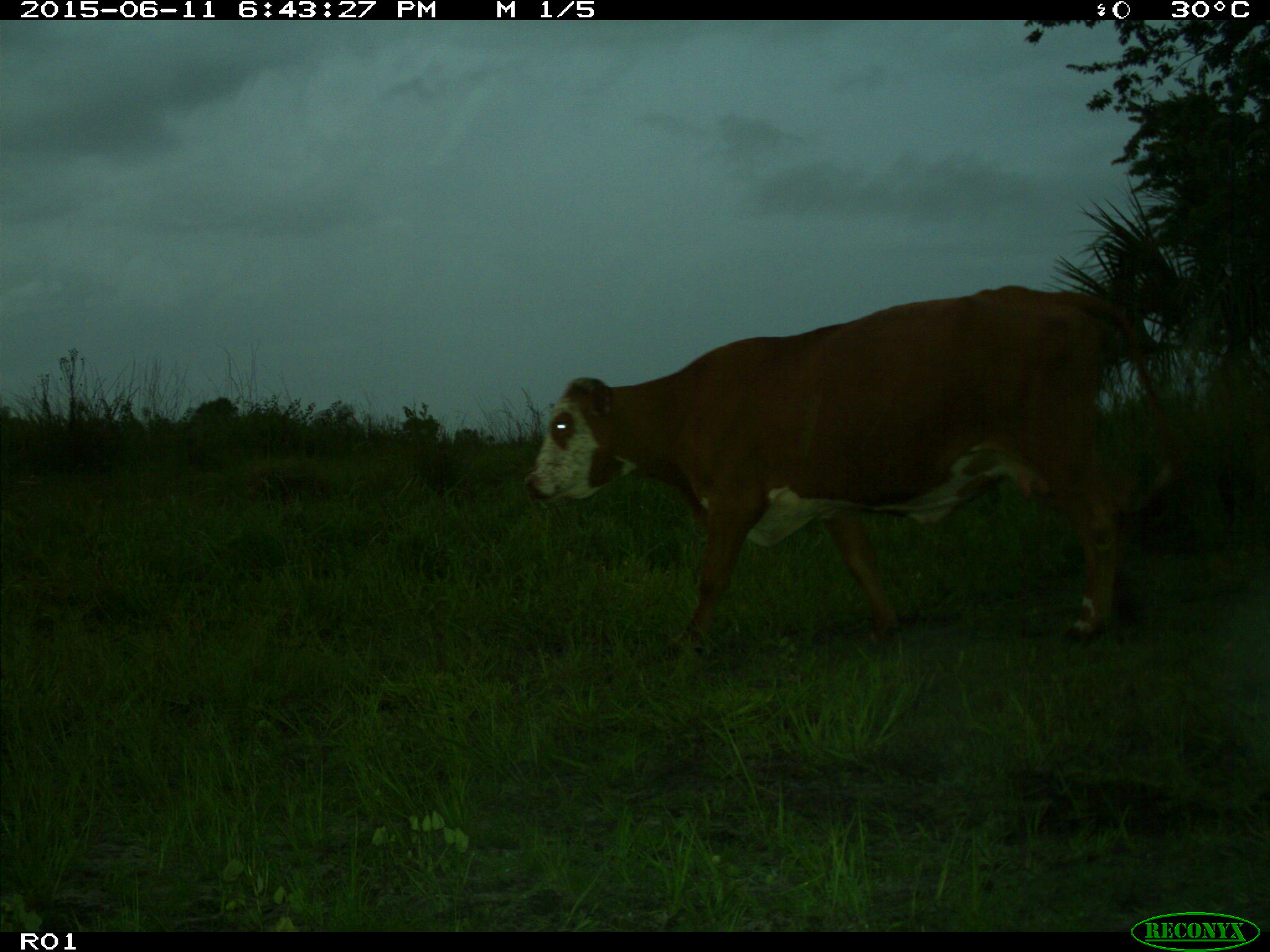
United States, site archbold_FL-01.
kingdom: Animalia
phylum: Chordata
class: Mammalia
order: Artiodactyla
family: Bovidae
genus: Bos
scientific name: Bos taurus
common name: domestic cow